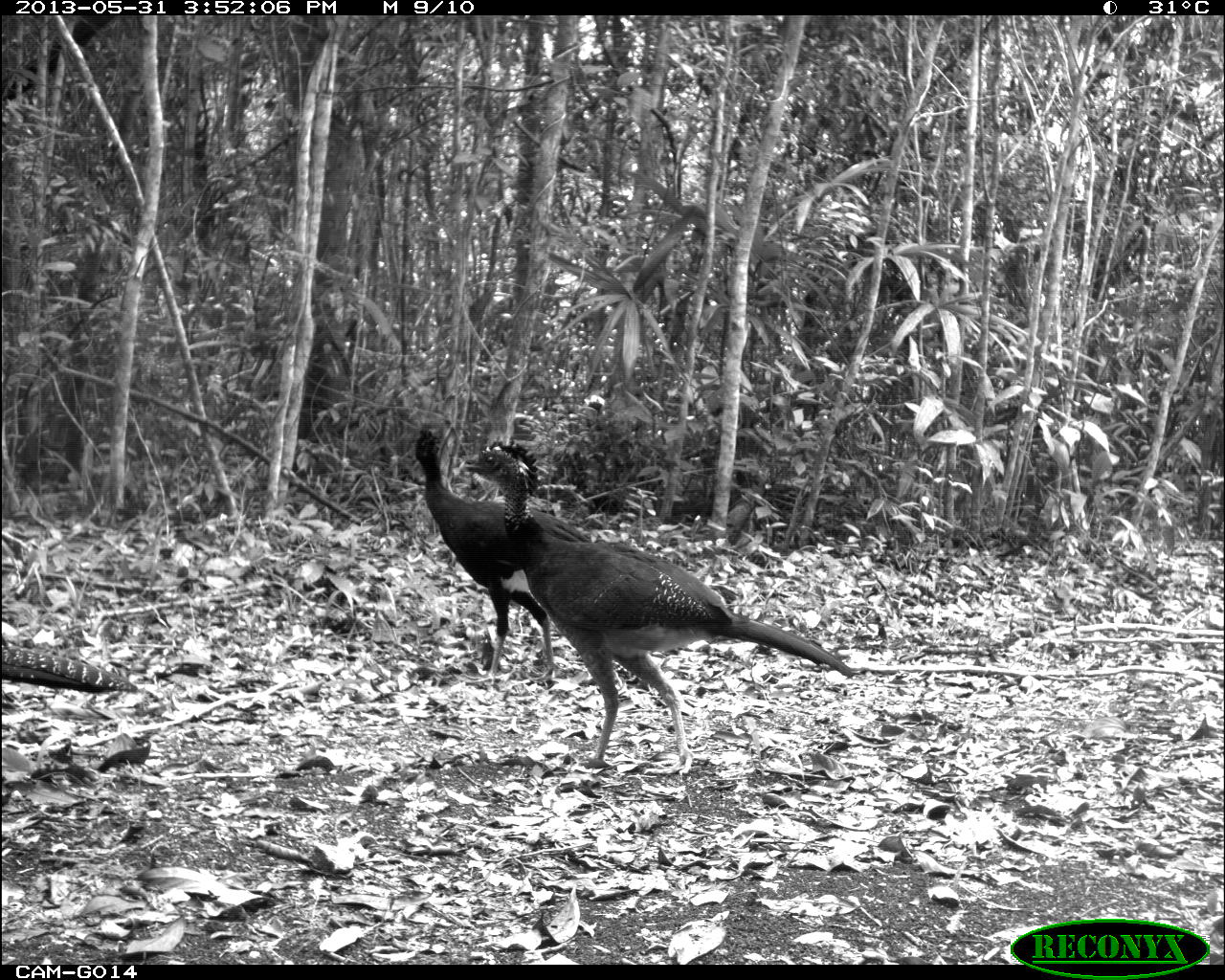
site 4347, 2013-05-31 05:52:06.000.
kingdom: Animalia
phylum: Chordata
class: Aves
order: Galliformes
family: Cracidae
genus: Crax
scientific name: Crax rubra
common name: great curassow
Crax rubra (great curassow), count 1.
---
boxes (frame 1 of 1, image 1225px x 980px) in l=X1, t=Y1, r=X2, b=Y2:
crax rubra: l=458, t=435, r=855, b=775; l=410, t=423, r=593, b=683; l=0, t=643, r=140, b=695